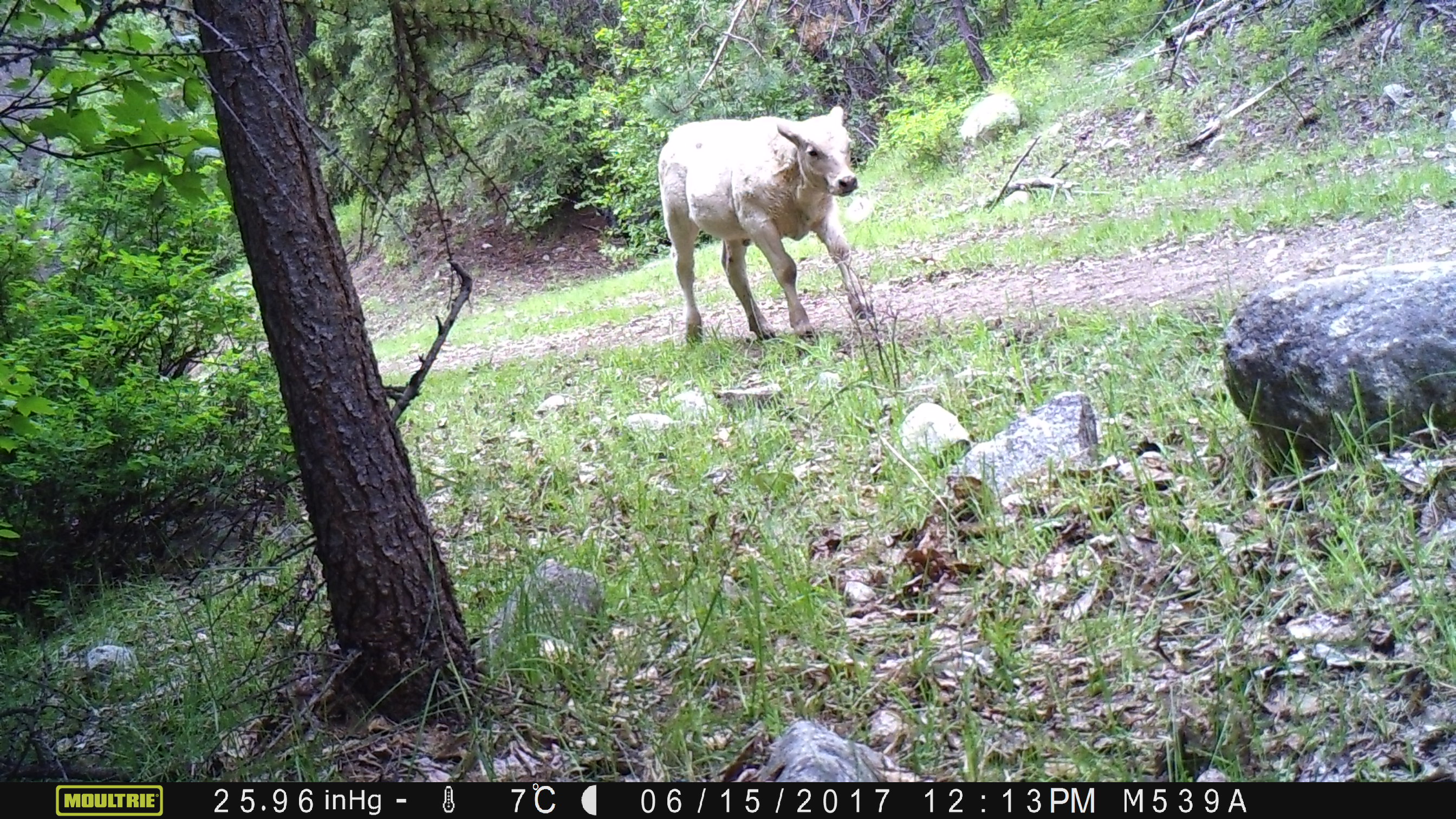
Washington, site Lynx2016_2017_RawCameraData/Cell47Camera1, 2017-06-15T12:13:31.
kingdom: Animalia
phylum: Chordata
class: Mammalia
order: Artiodactyla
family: Bovidae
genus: Bos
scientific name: Bos taurus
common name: domestic cattle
Domestic cattle (Bos taurus). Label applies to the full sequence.